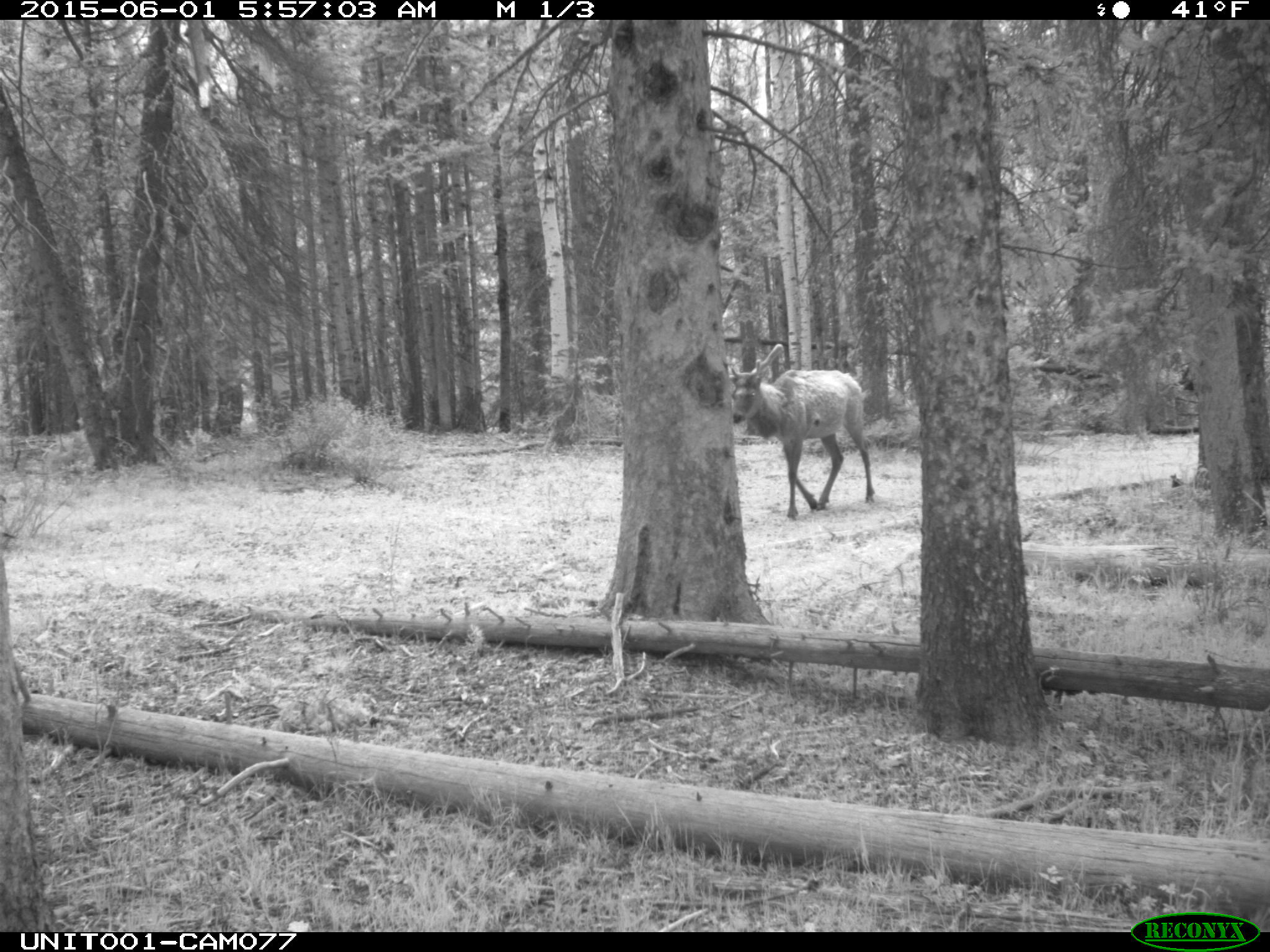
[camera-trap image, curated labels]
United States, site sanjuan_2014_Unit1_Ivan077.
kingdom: Animalia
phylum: Chordata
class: Mammalia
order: Artiodactyla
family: Cervidae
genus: Cervus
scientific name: Cervus elaphus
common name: red deer